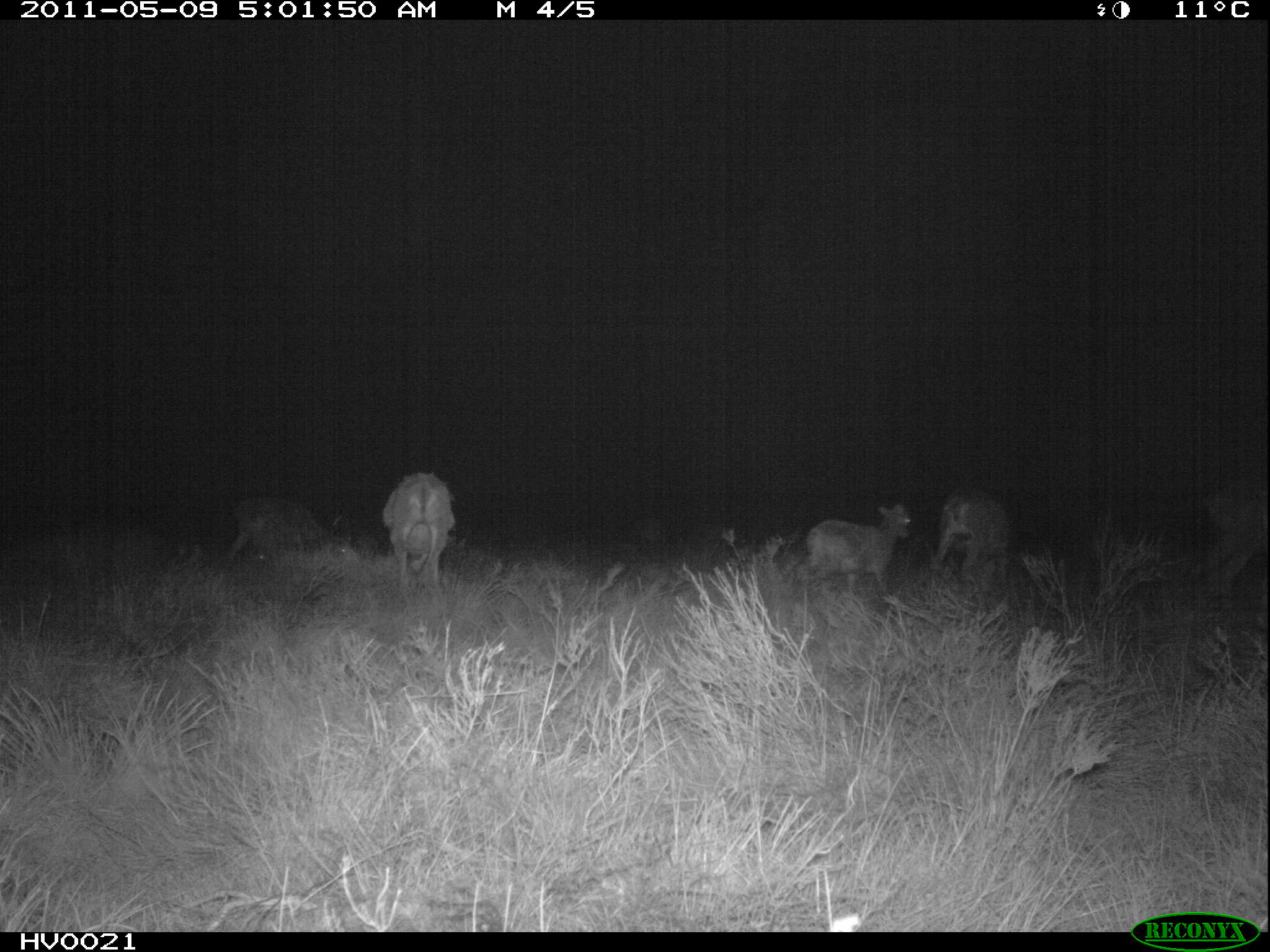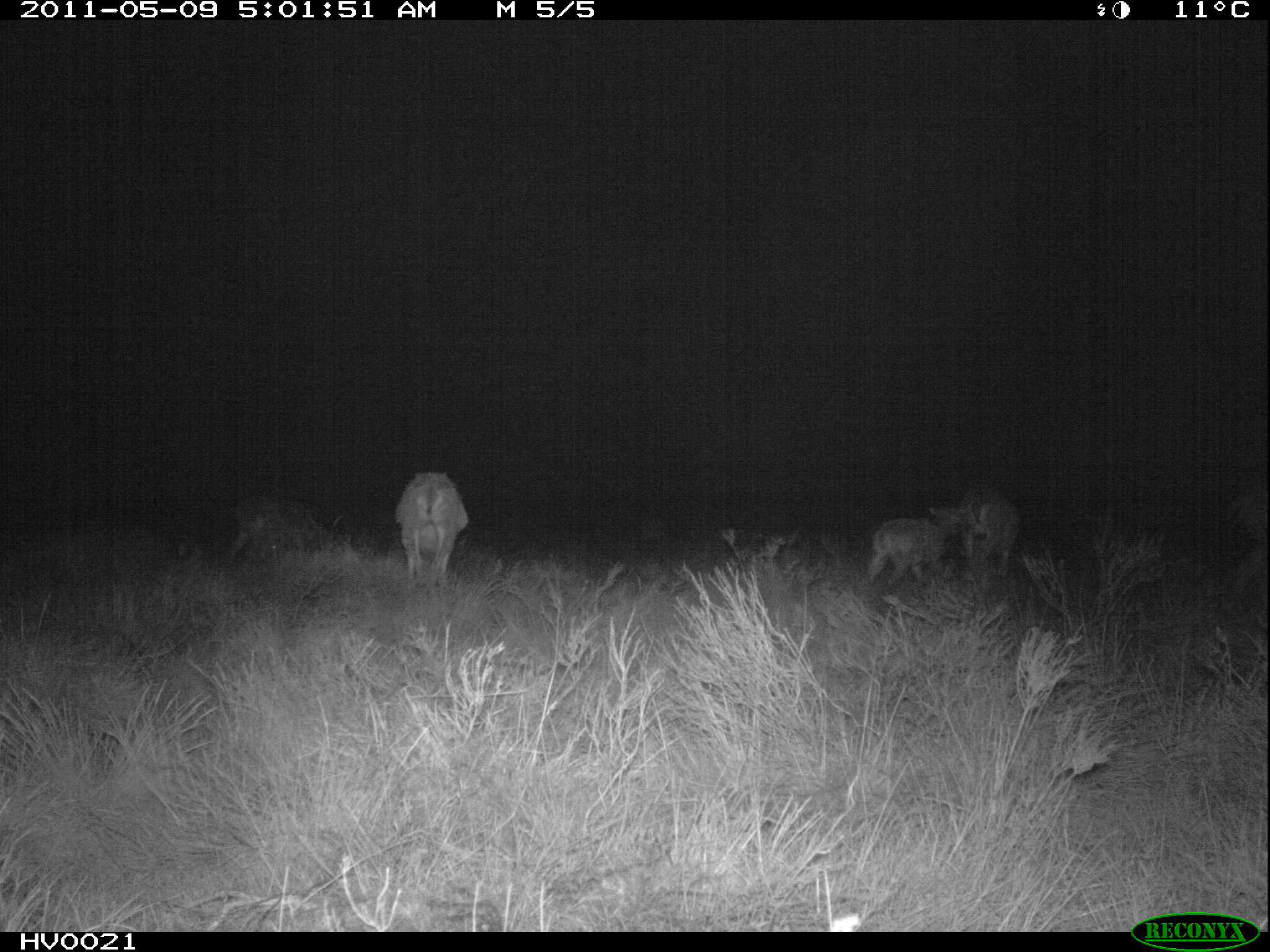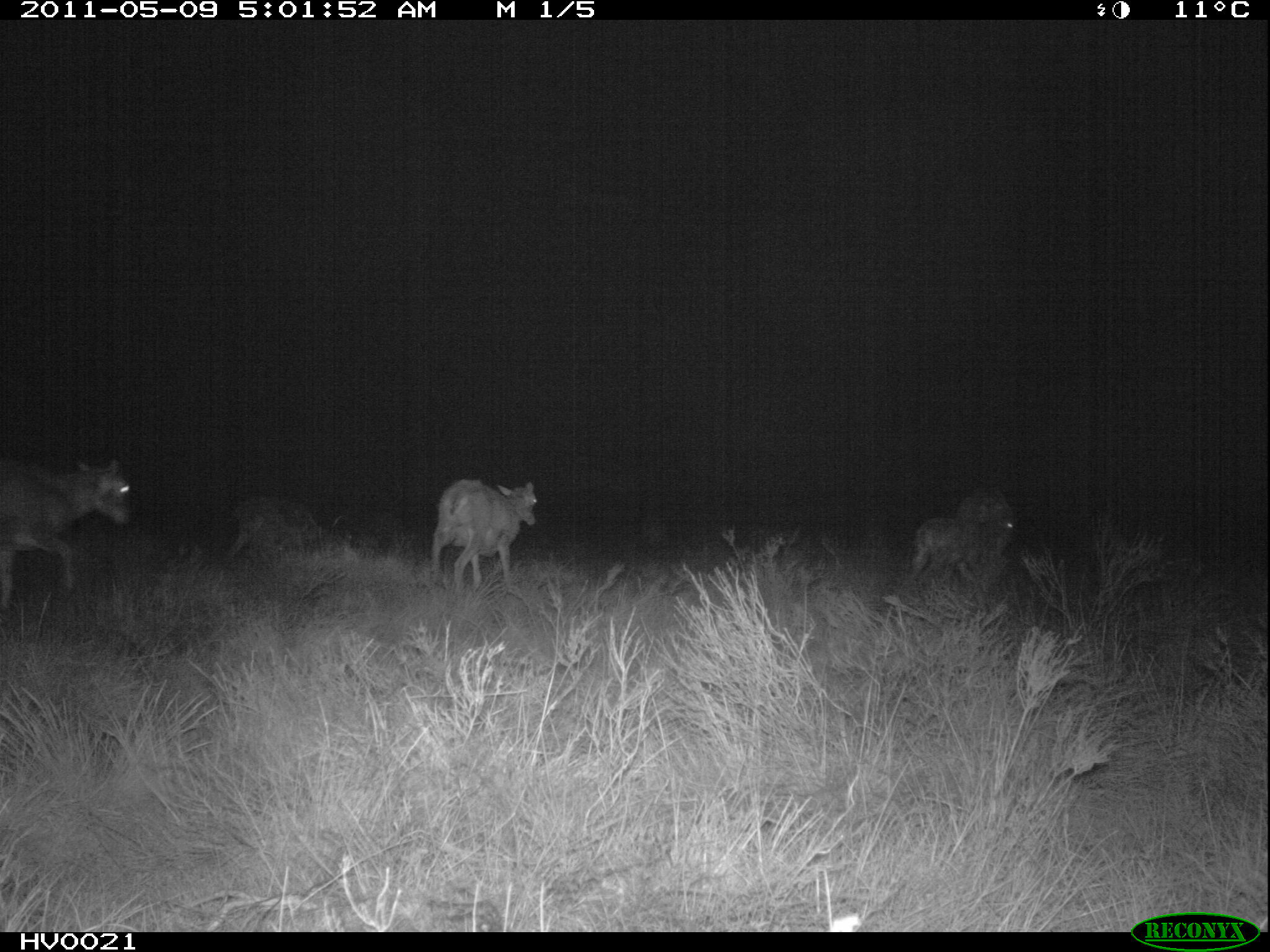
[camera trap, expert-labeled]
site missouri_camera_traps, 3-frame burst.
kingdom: Animalia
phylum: Chordata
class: Mammalia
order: Artiodactyla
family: Bovidae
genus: Ovis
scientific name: Ovis ammon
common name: mouflon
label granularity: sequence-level